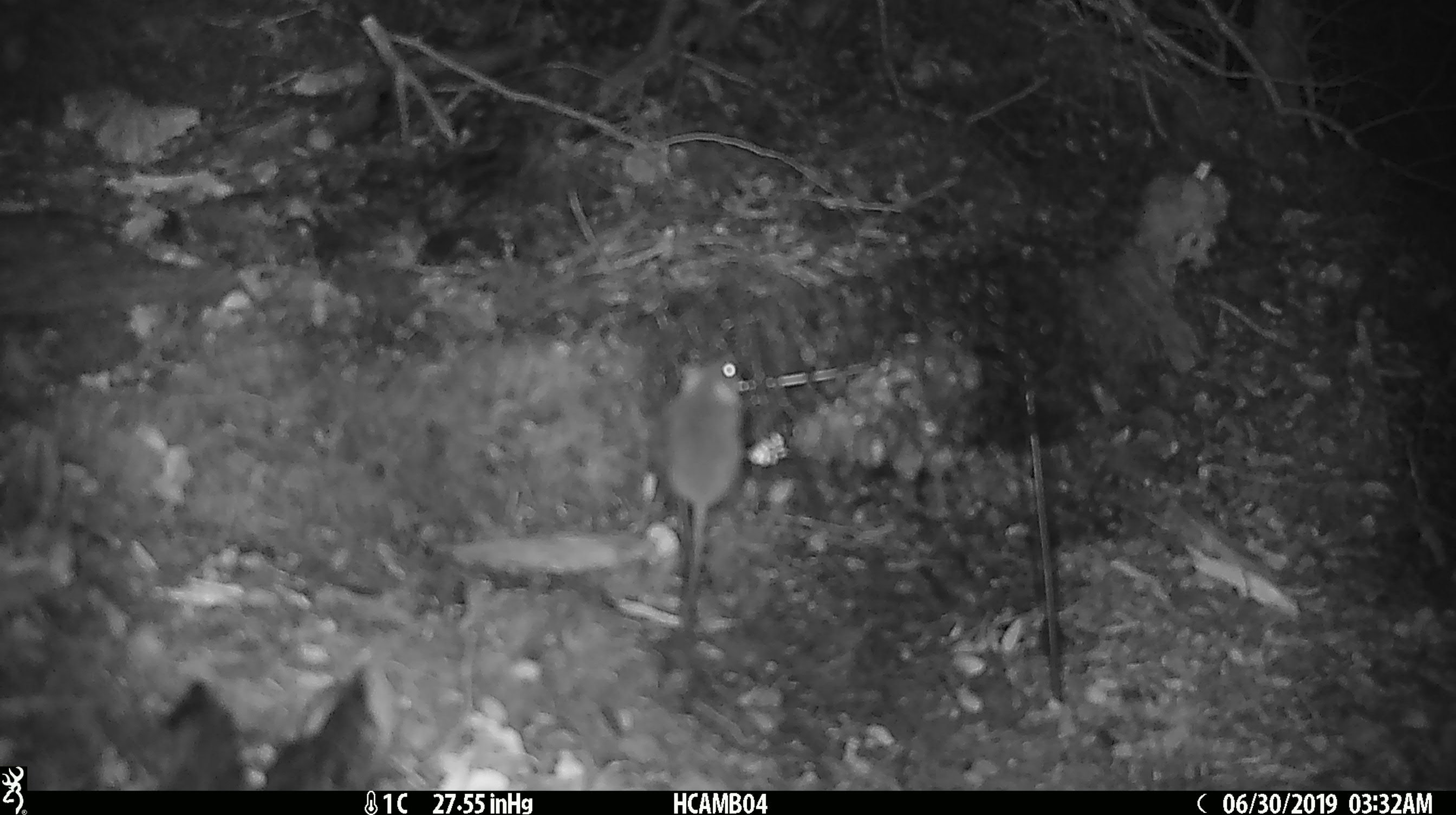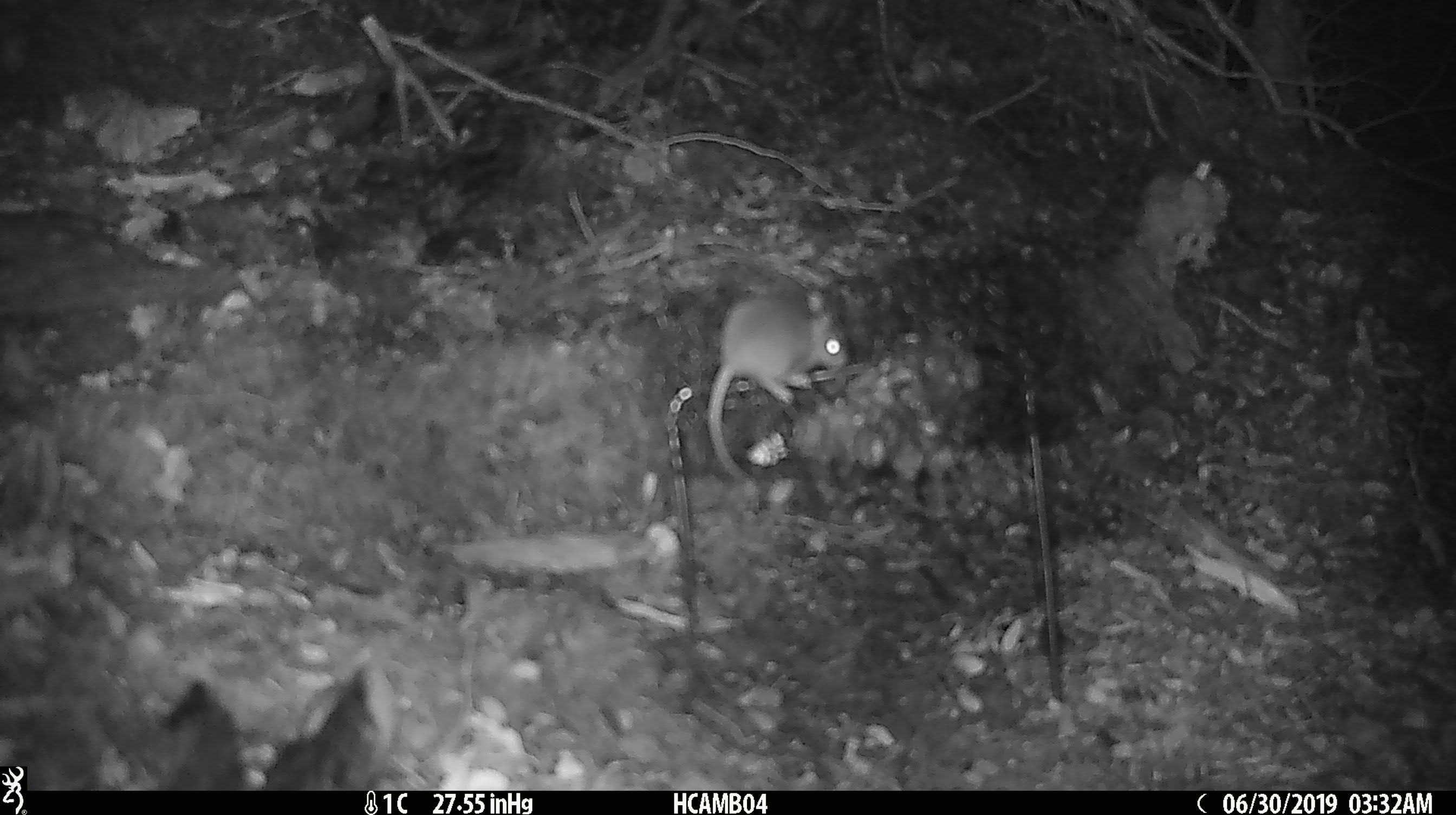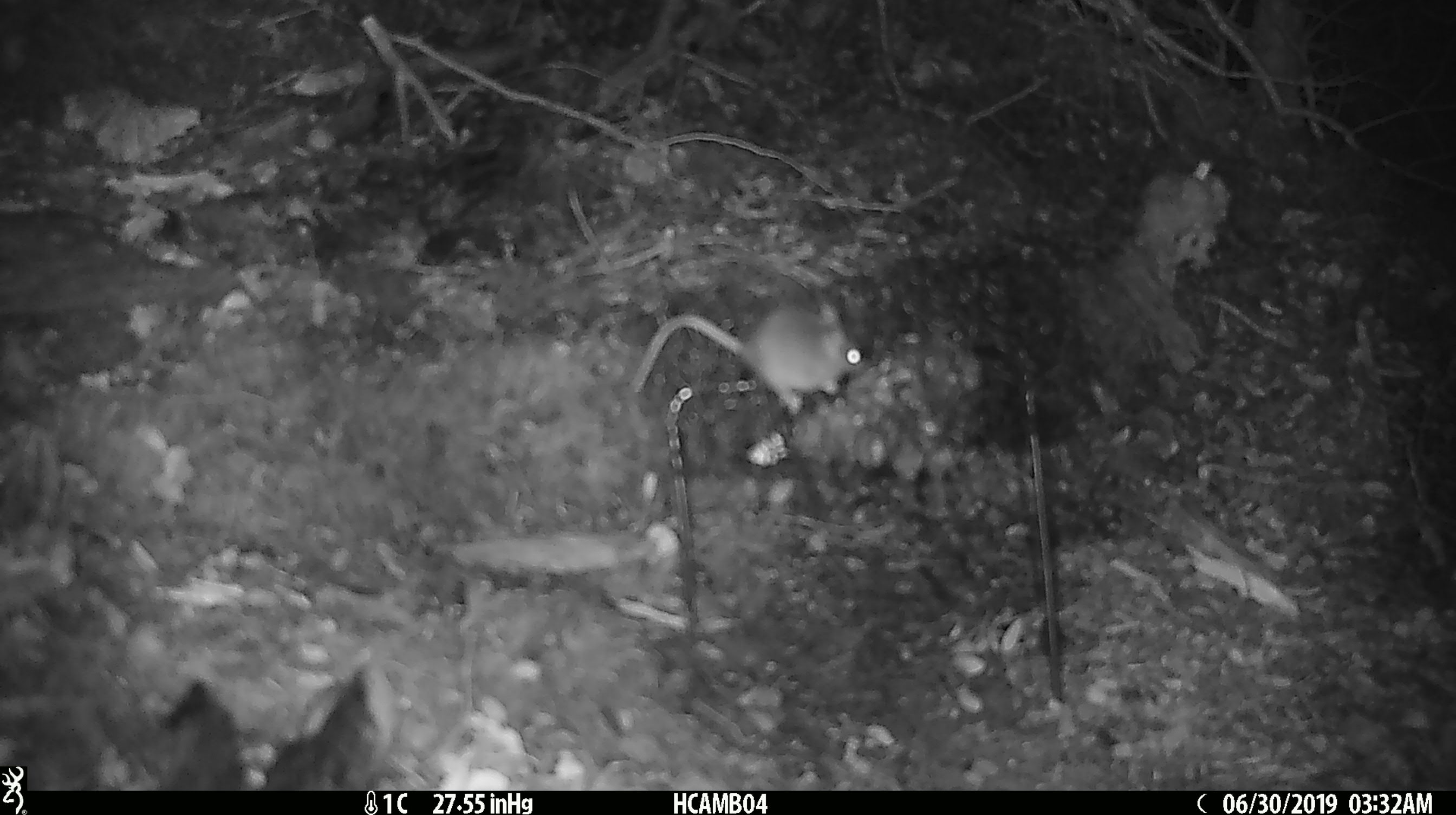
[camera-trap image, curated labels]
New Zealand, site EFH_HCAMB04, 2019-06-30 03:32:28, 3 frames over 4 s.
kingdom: Animalia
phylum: Chordata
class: Mammalia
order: Rodentia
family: Muridae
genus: Mus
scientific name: Mus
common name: mouse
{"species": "mouse (Mus)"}